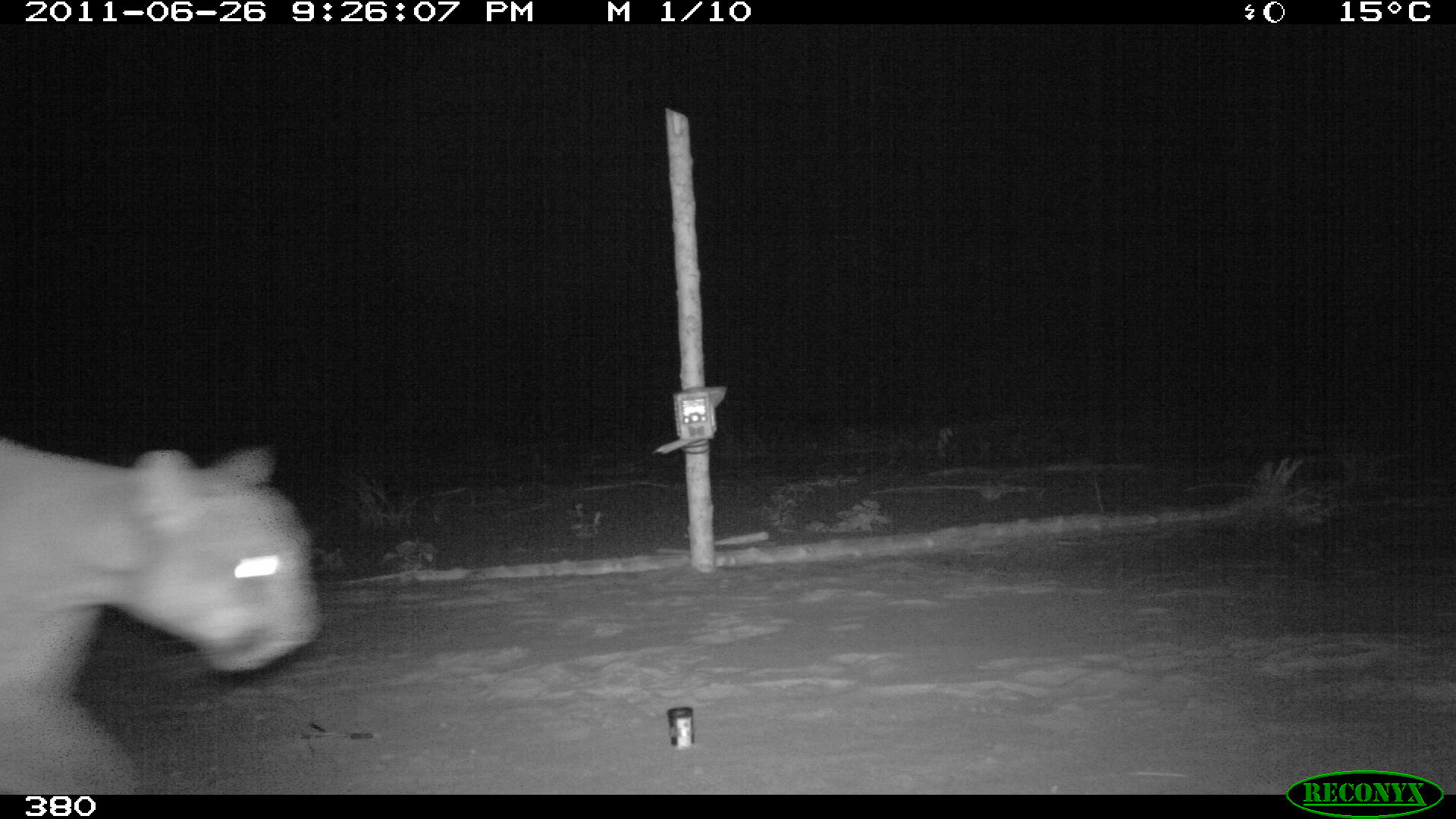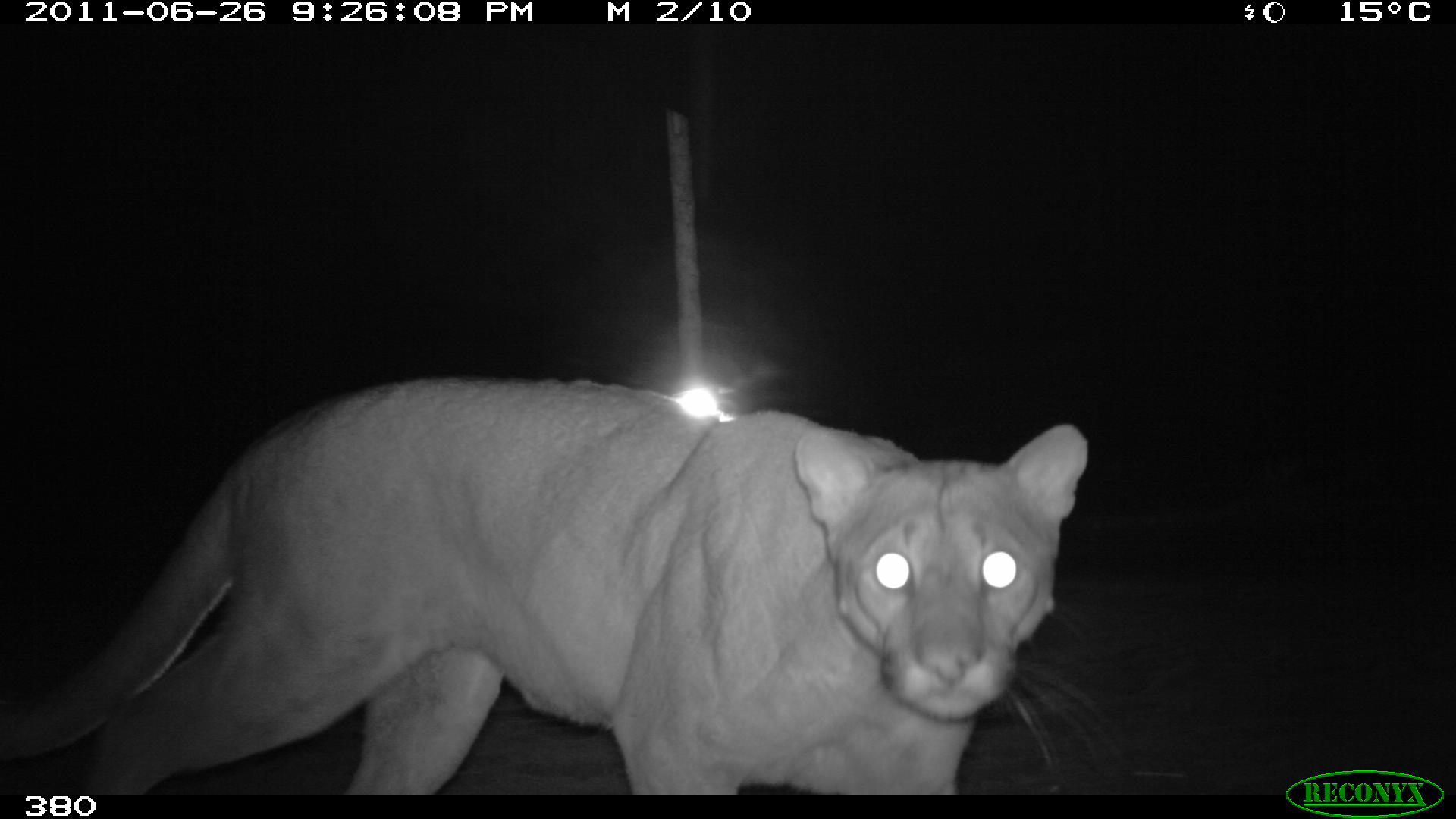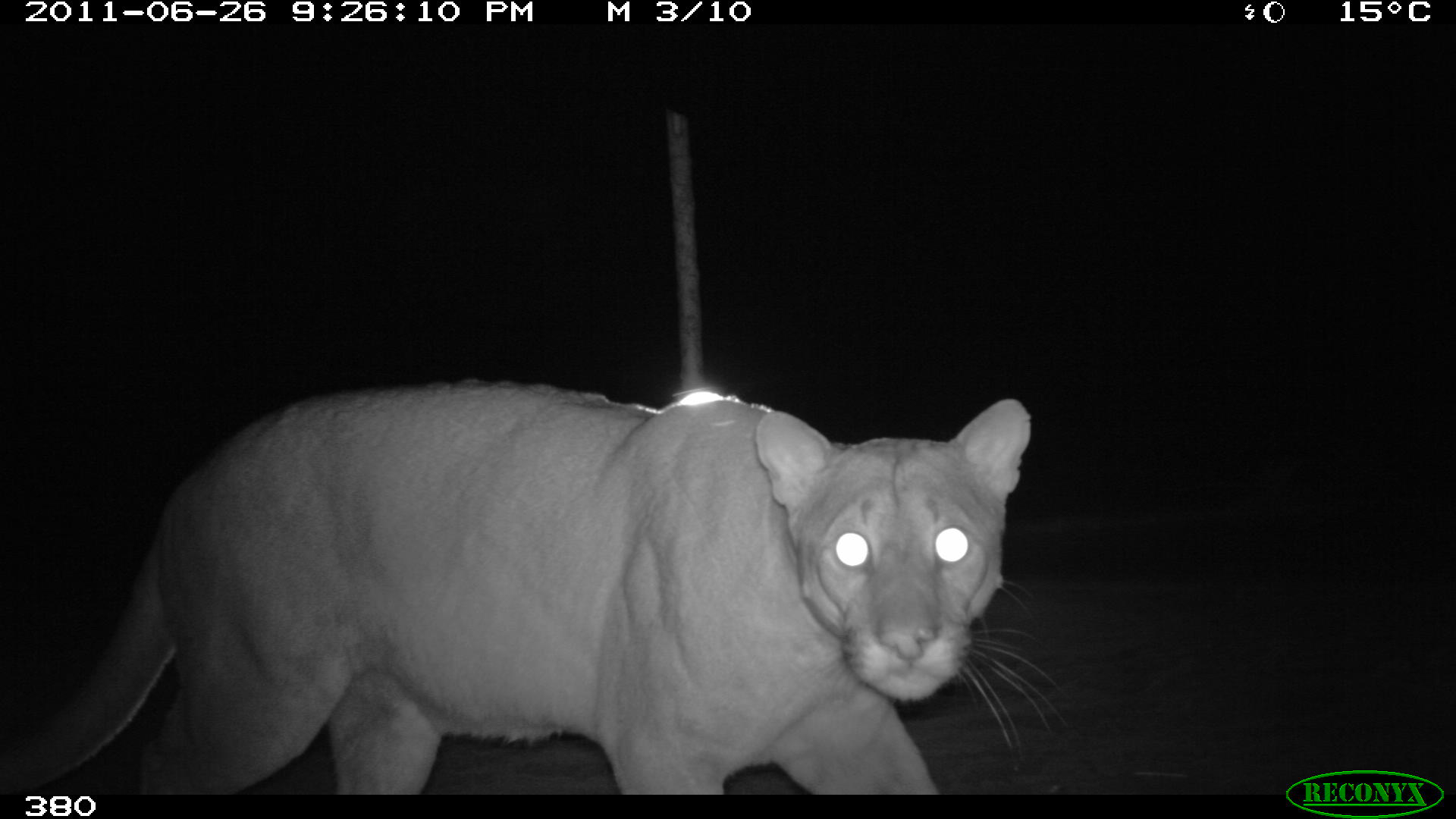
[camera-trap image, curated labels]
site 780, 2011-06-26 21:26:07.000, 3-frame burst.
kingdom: Animalia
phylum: Chordata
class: Mammalia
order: Carnivora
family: Felidae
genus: Puma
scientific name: Puma concolor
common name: mountain lion